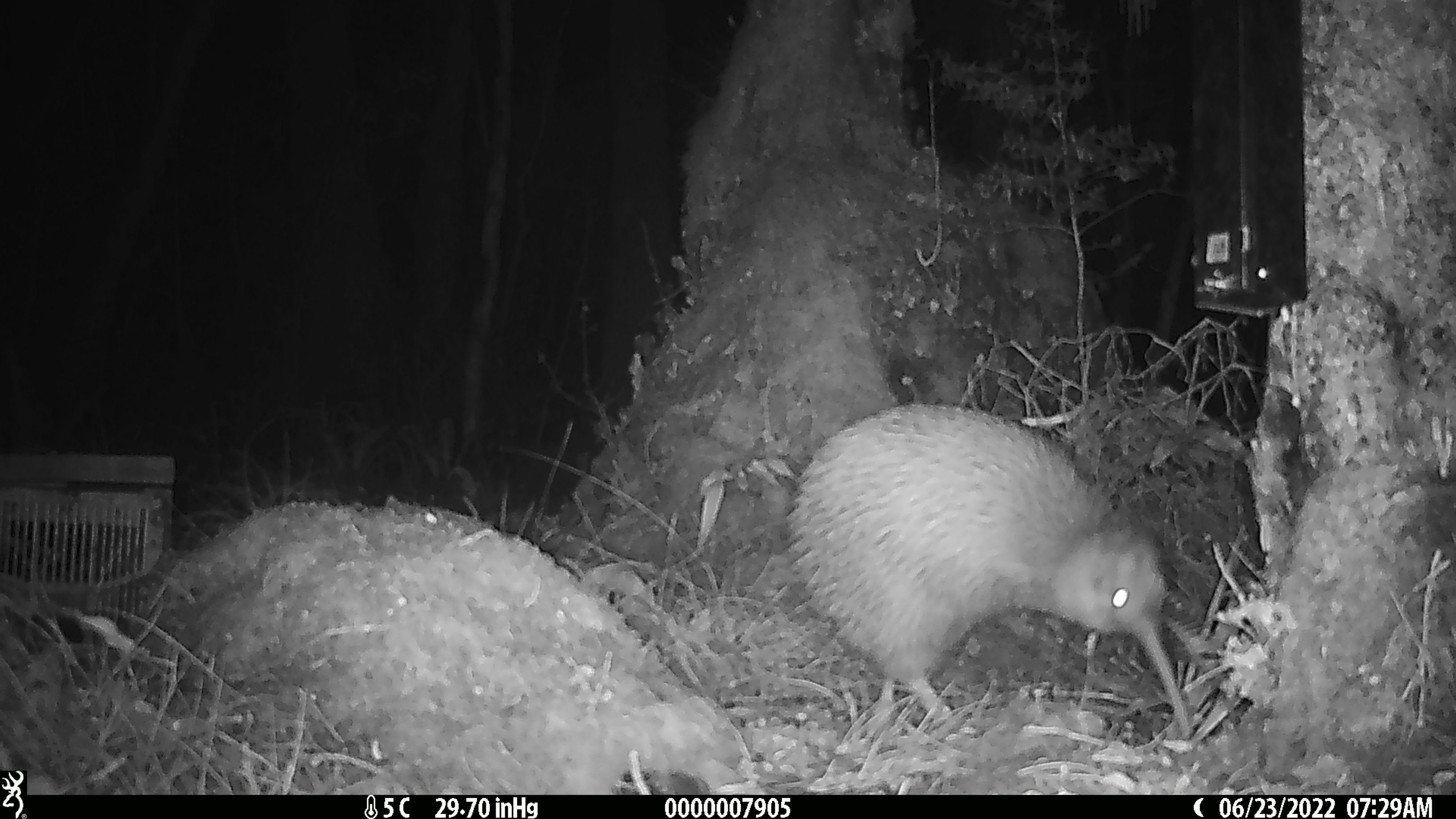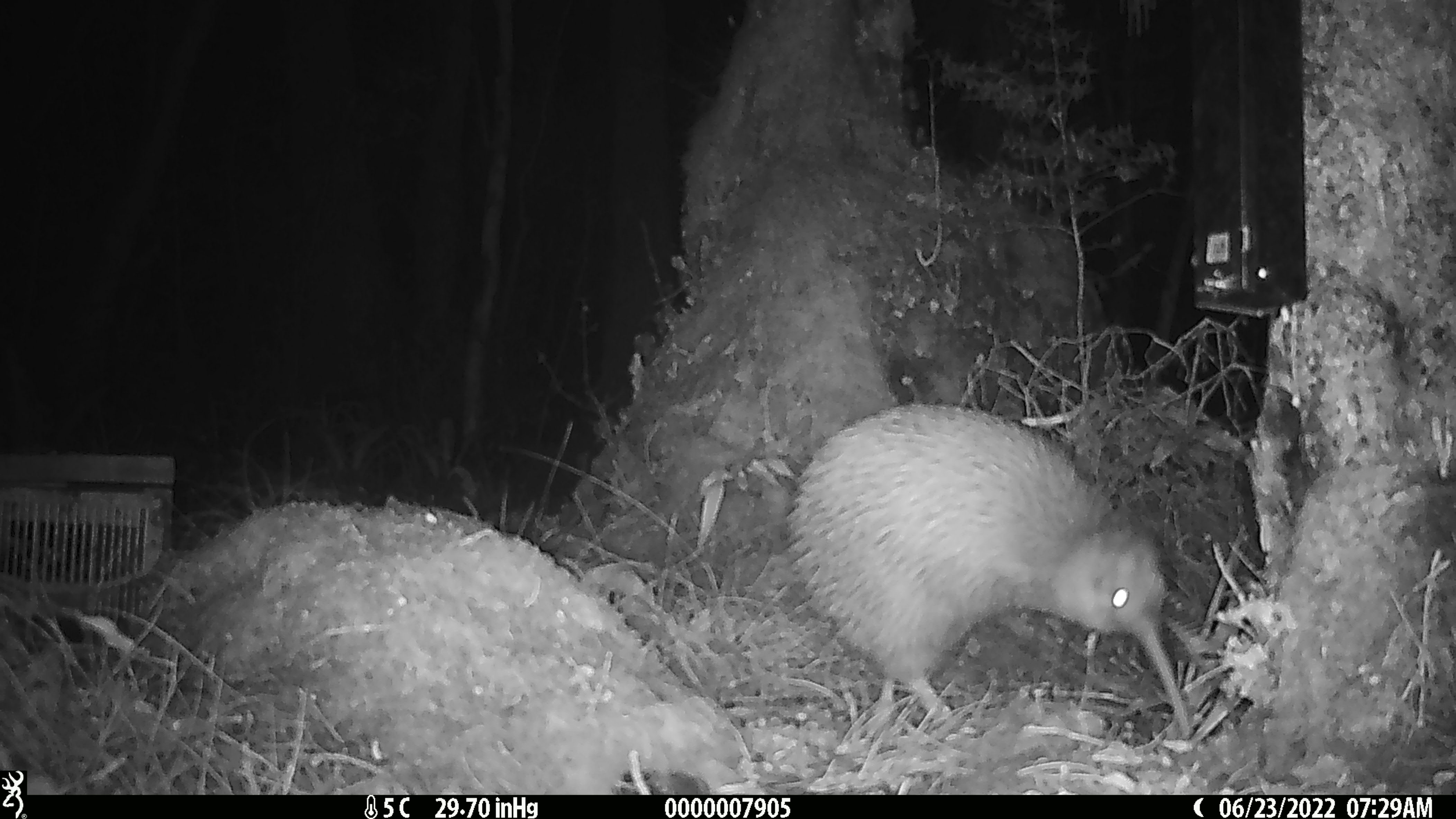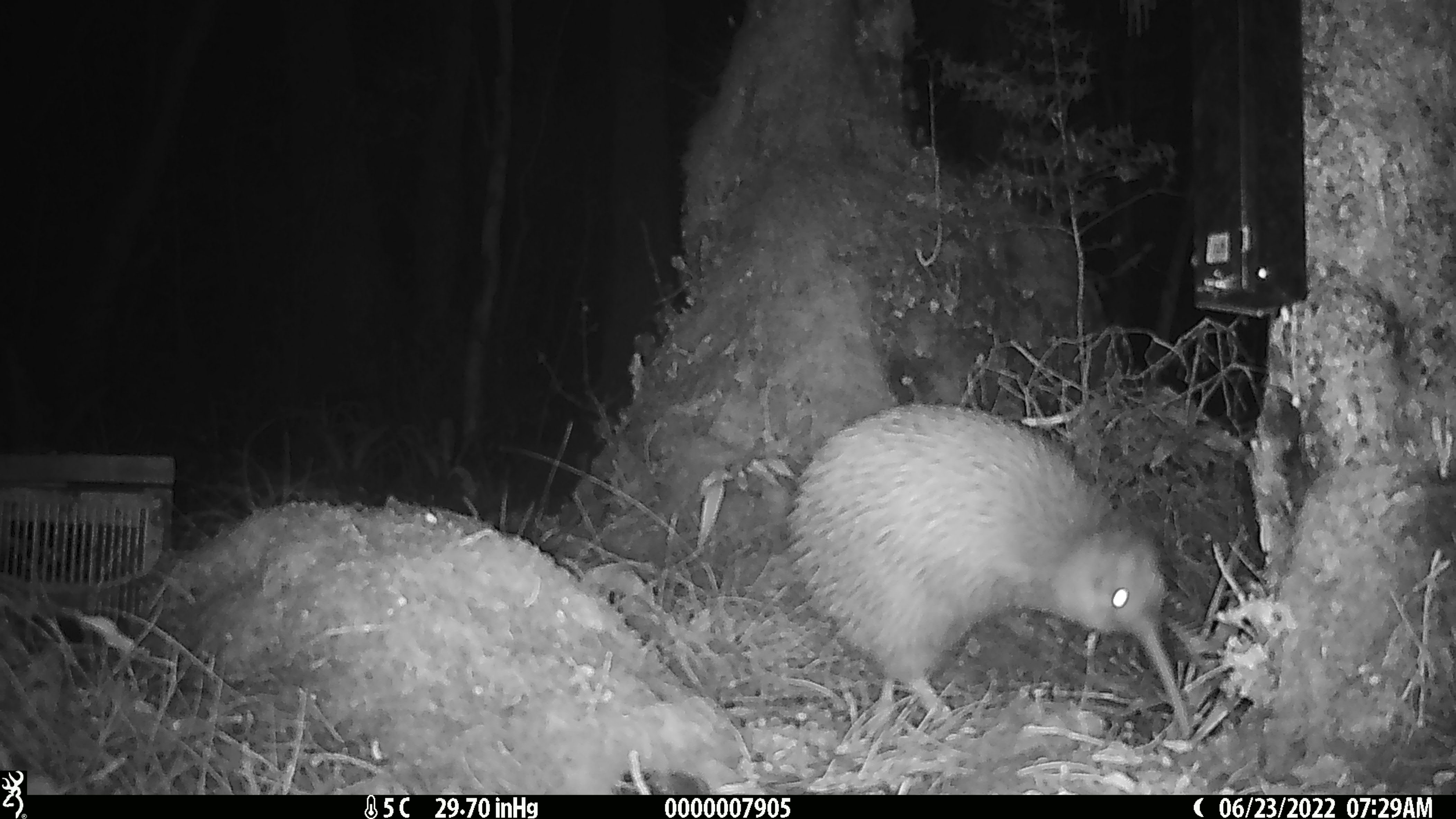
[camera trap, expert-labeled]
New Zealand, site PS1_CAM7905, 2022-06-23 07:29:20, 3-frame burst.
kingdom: Animalia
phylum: Chordata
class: Aves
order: Apterygiformes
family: Apterygidae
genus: Apteryx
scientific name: Apteryx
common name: kiwi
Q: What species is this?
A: Kiwi (Apteryx).